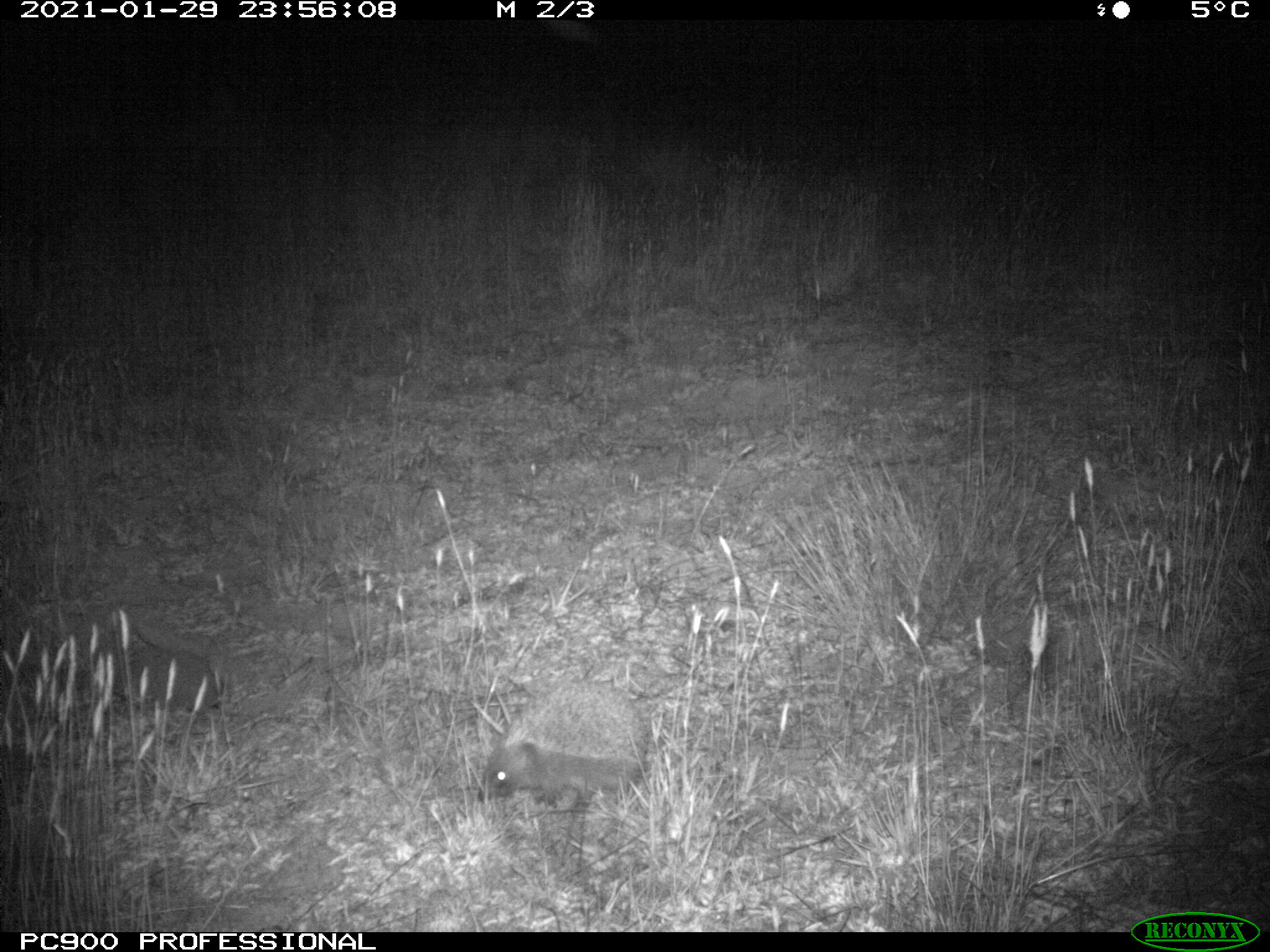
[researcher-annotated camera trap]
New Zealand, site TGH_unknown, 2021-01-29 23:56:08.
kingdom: Animalia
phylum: Chordata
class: Mammalia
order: Eulipotyphla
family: Erinaceidae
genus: Erinaceus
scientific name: Erinaceus europaeus europaeus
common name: european hedgehog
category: hedgehog